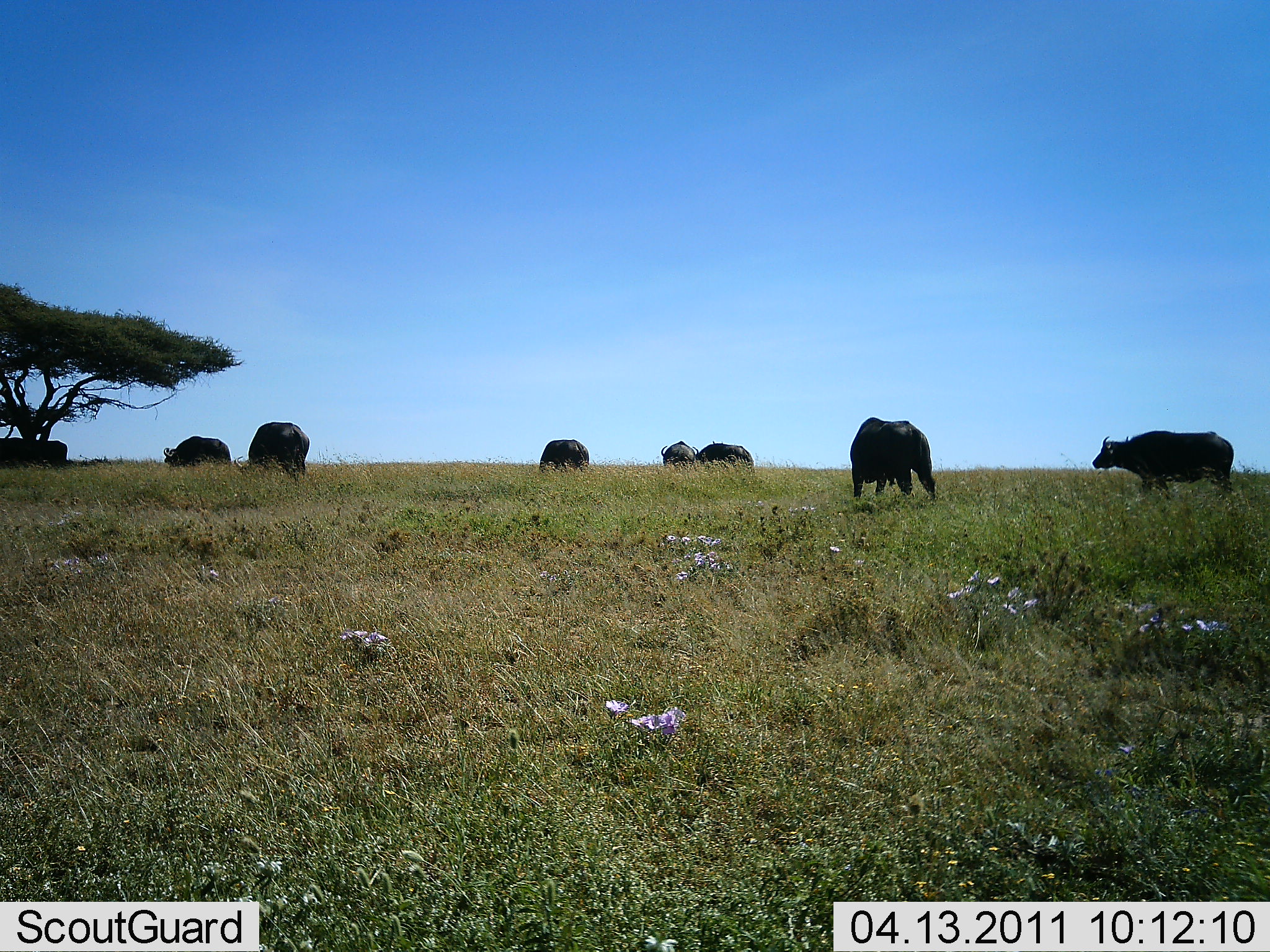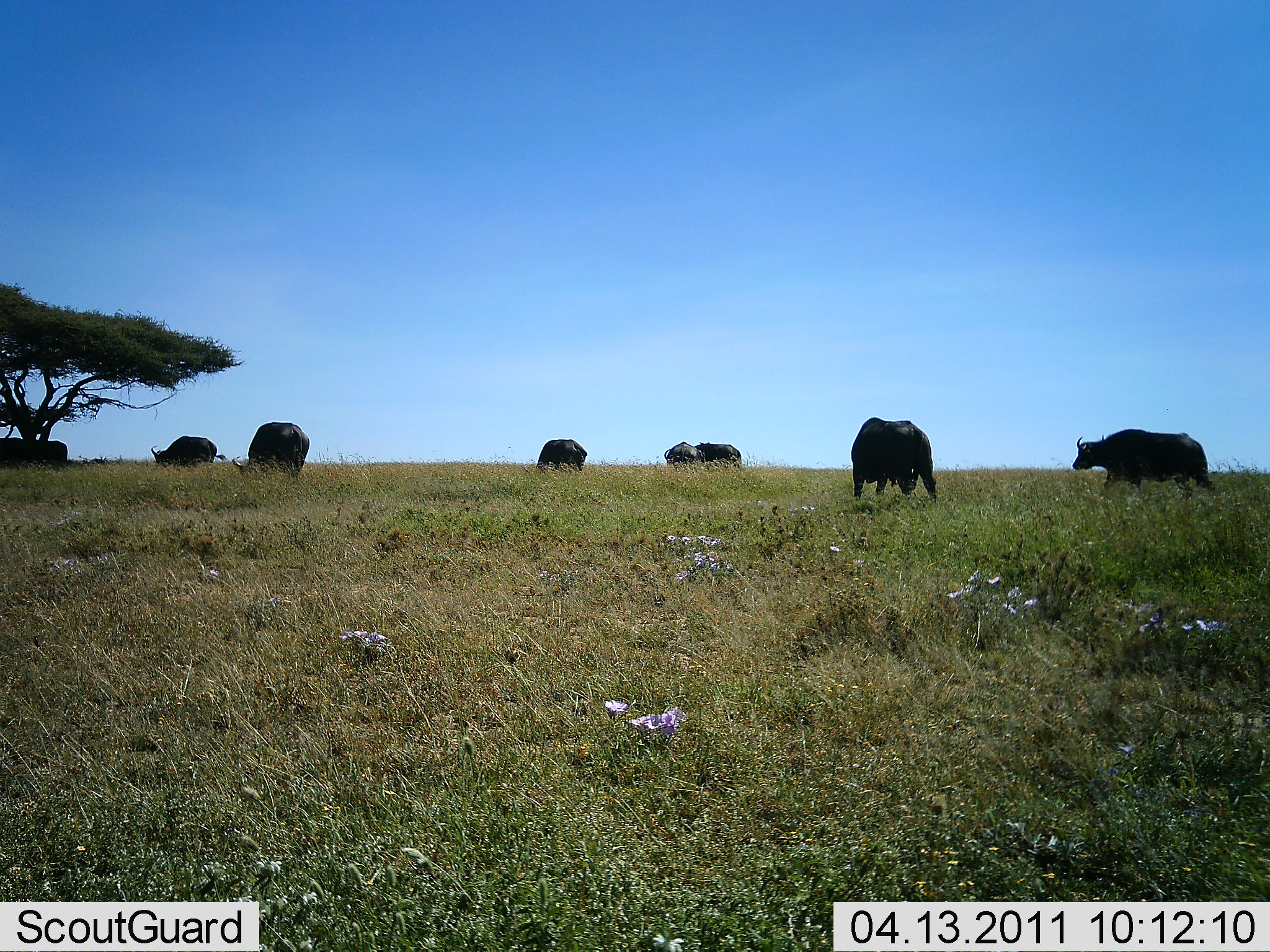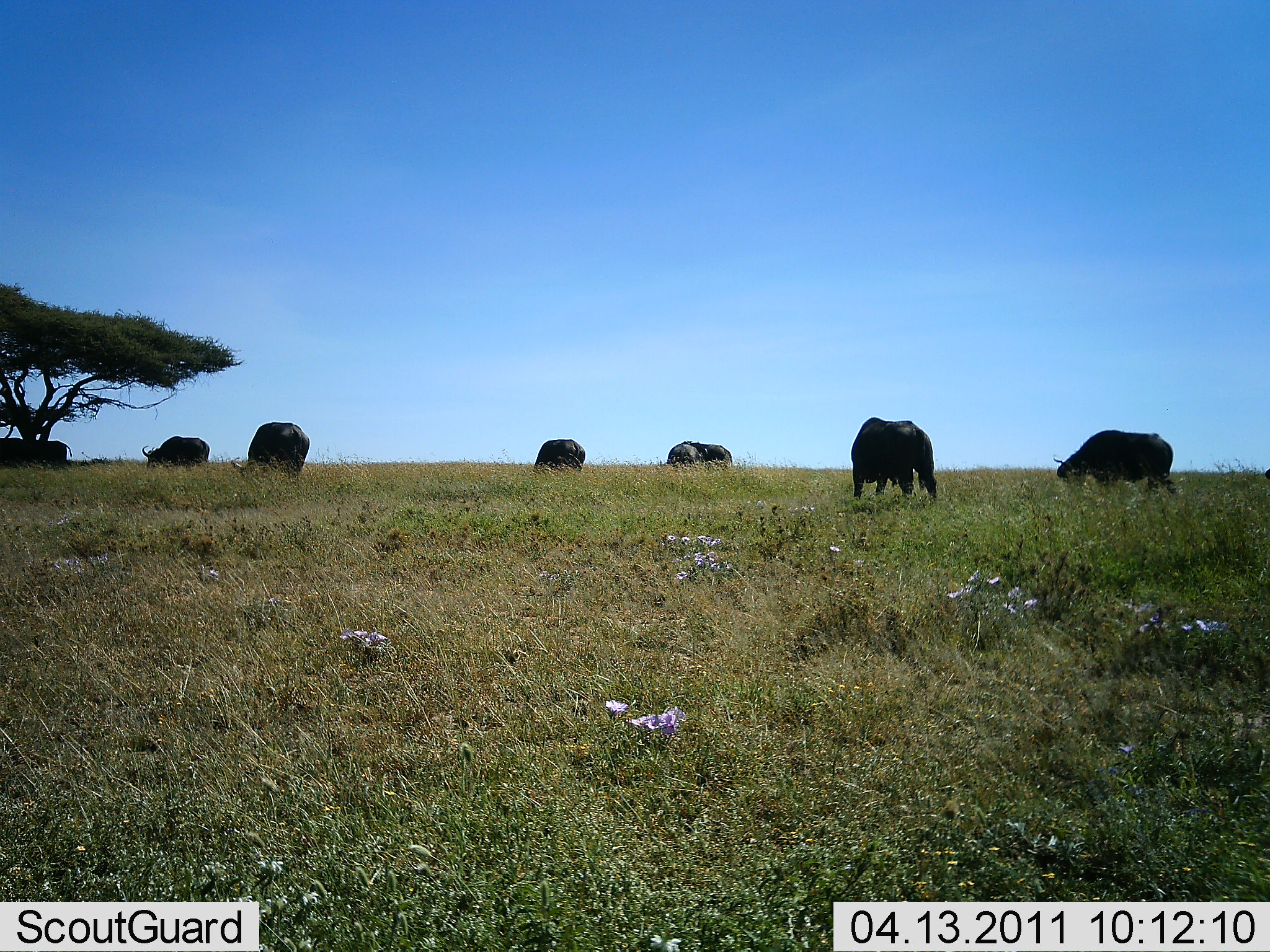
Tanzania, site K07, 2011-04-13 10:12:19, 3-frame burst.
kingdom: Animalia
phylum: Chordata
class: Mammalia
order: Artiodactyla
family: Bovidae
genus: Syncerus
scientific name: Syncerus caffer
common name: cape buffalo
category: buffalo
Buffalo (cape buffalo) (Syncerus caffer), count 7. Behavior (volunteer vote fractions): standing 27%, resting 0%, moving 9%, interacting 0%. Young present (vote fraction): 0%. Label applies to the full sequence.